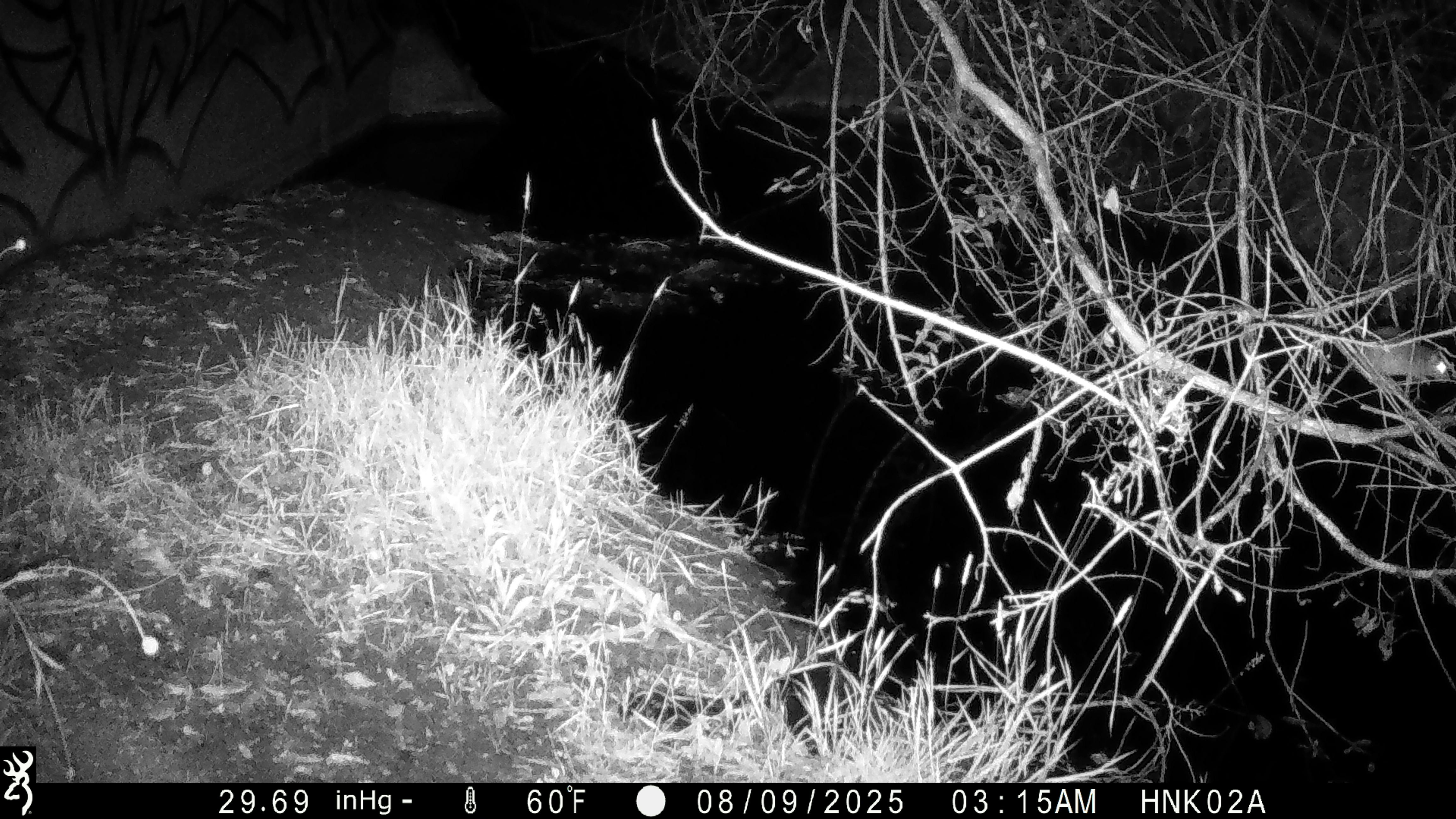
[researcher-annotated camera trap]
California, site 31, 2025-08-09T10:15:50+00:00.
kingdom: Animalia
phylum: Chordata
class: Mammalia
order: Rodentia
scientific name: Rodentia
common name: mouse or rat